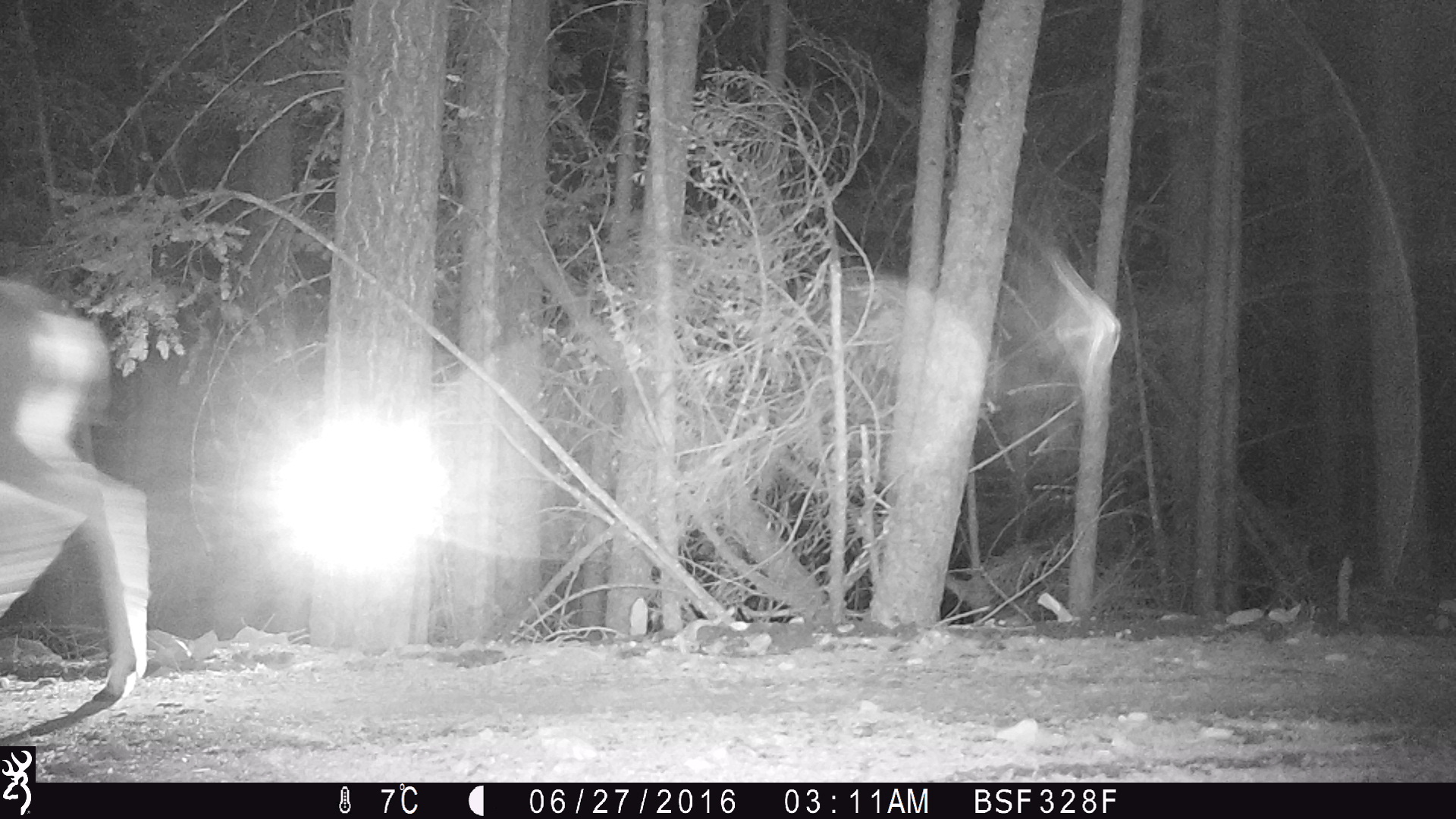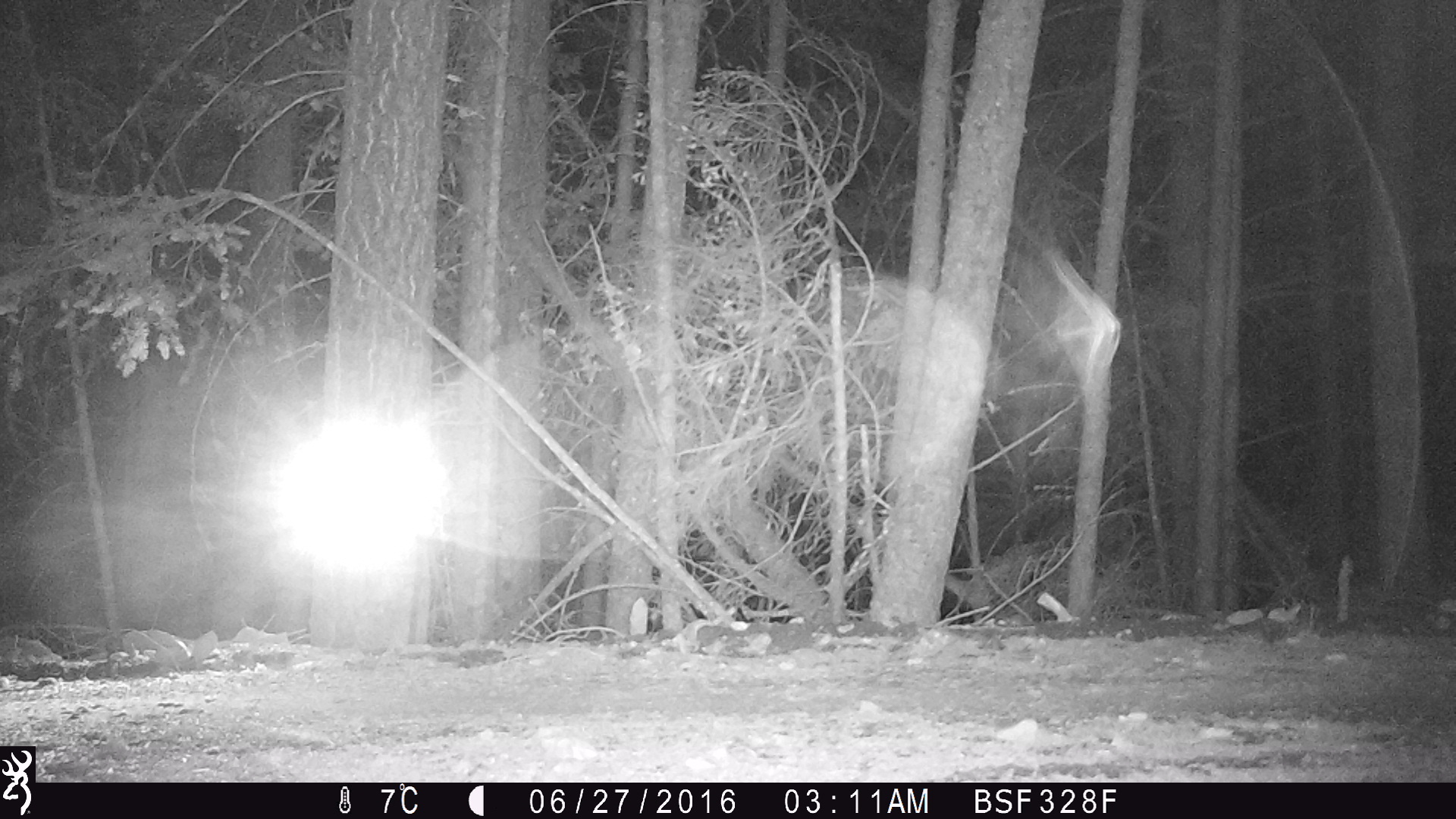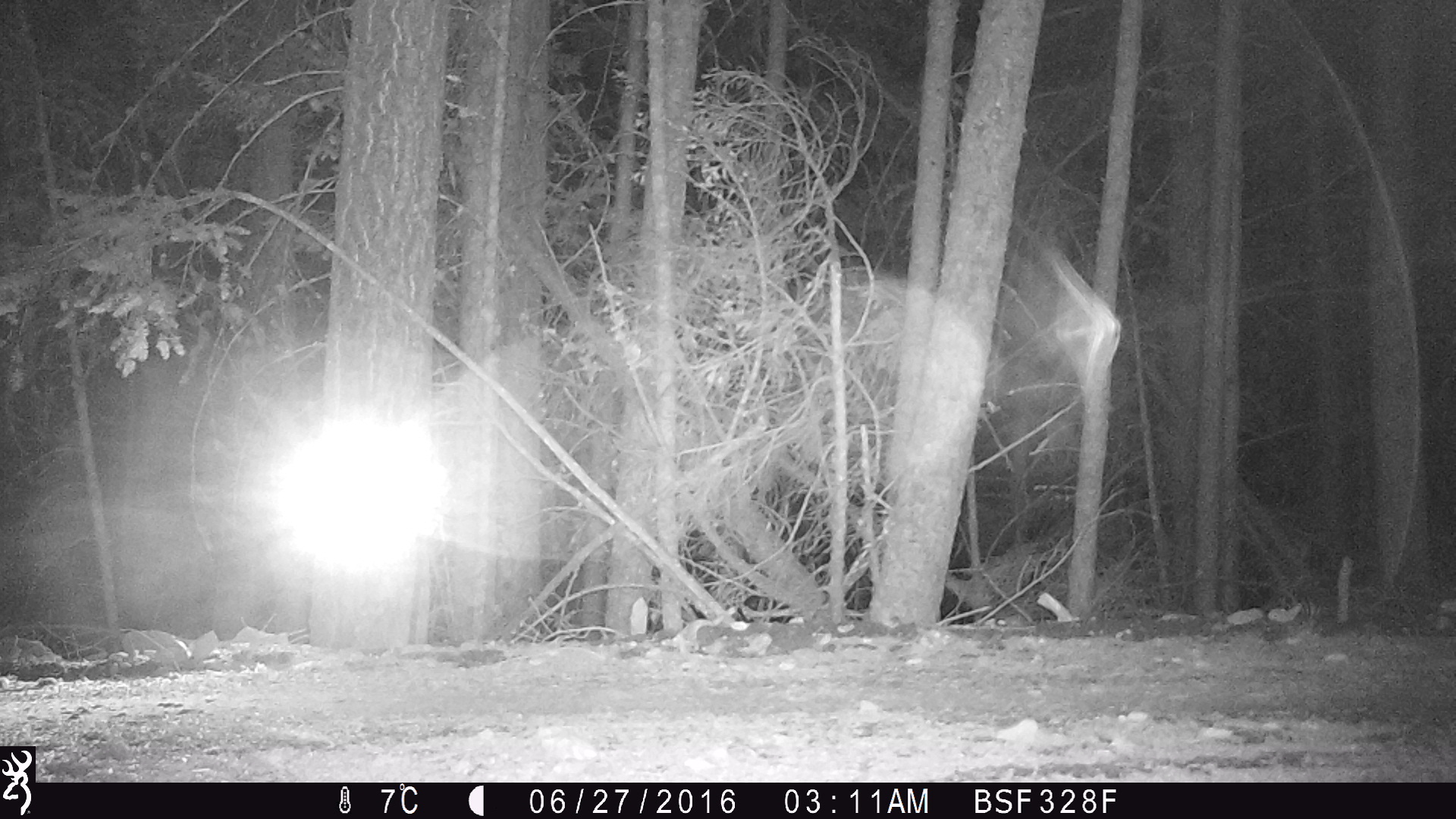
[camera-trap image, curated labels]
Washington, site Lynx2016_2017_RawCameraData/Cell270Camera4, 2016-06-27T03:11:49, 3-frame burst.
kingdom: Animalia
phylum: Chordata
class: Mammalia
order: Artiodactyla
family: Cervidae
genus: Odocoileus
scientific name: Odocoileus hemionus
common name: mule deer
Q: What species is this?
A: Odocoileus hemionus (mule deer).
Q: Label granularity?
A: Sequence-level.